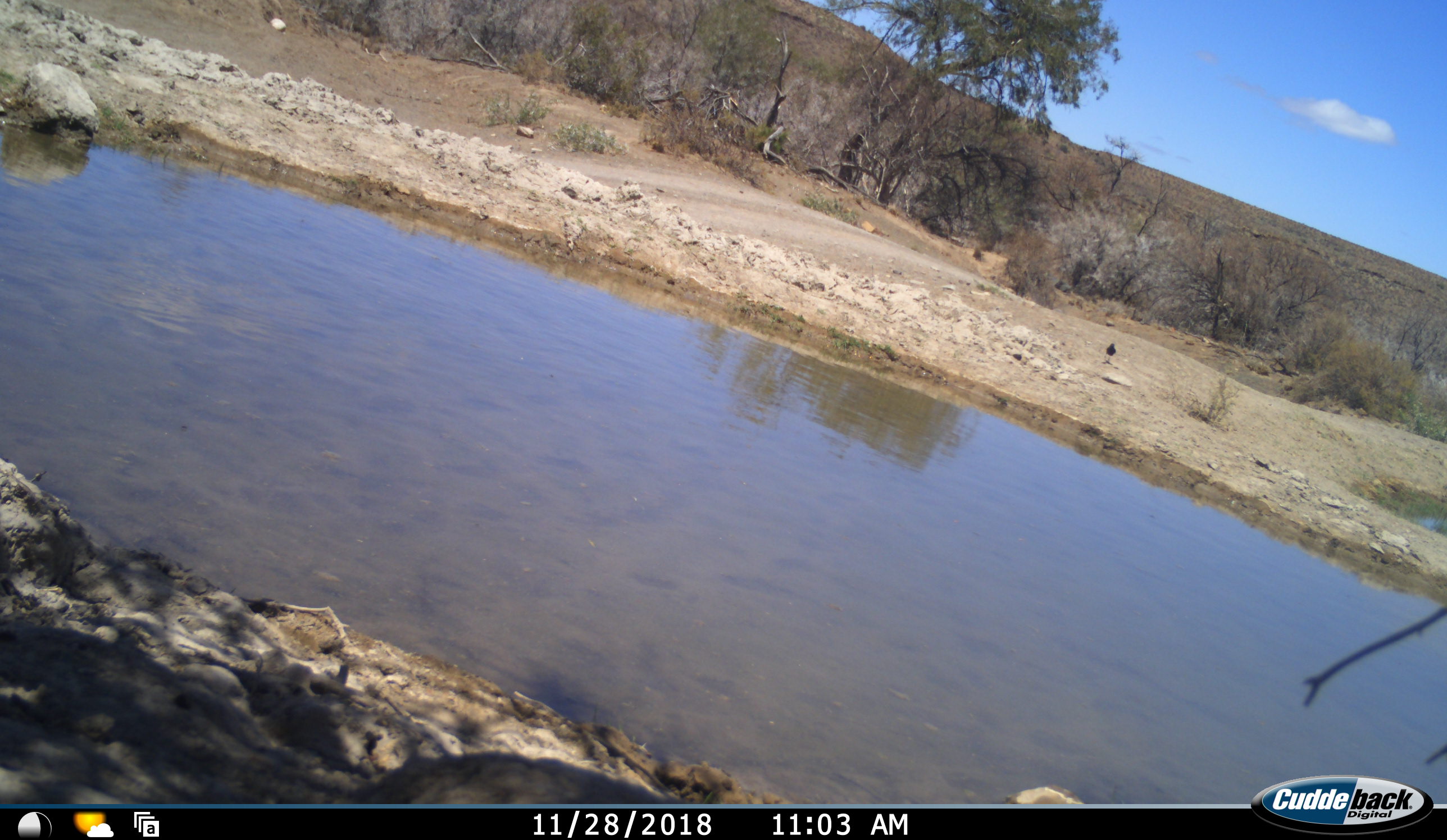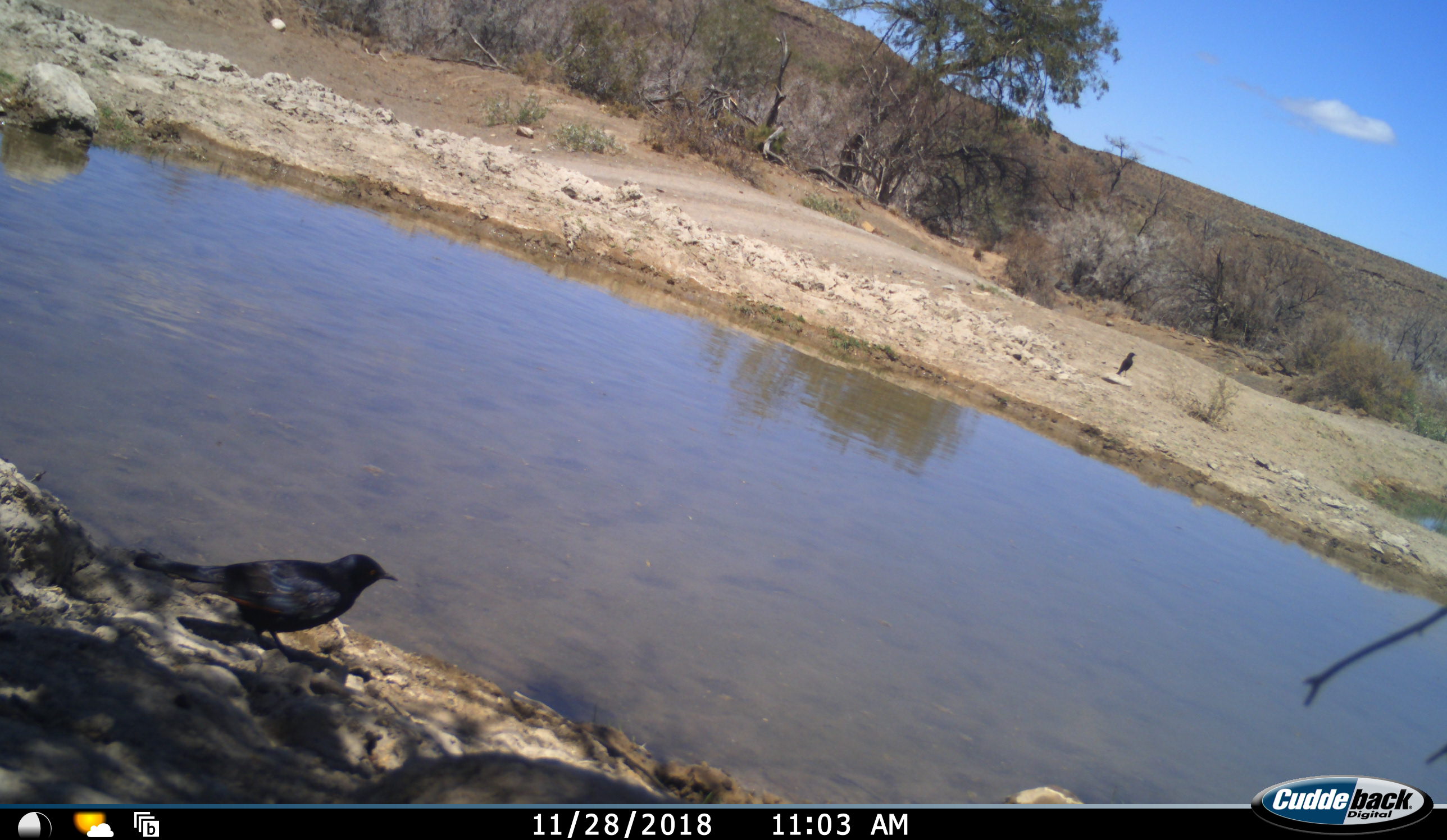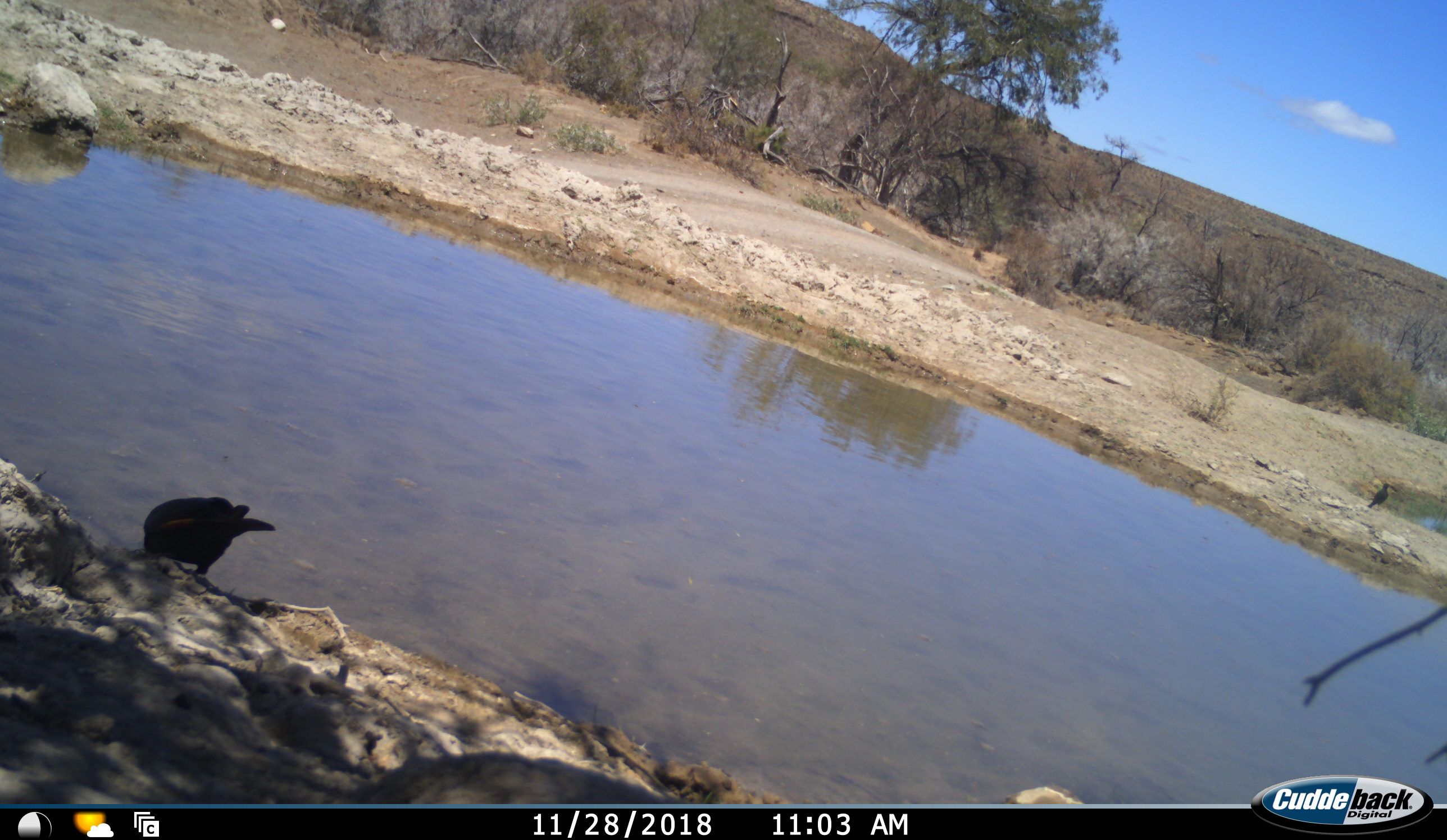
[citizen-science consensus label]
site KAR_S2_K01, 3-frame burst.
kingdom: Animalia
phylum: Chordata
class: Aves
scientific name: Aves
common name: bird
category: birdother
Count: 2.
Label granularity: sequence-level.